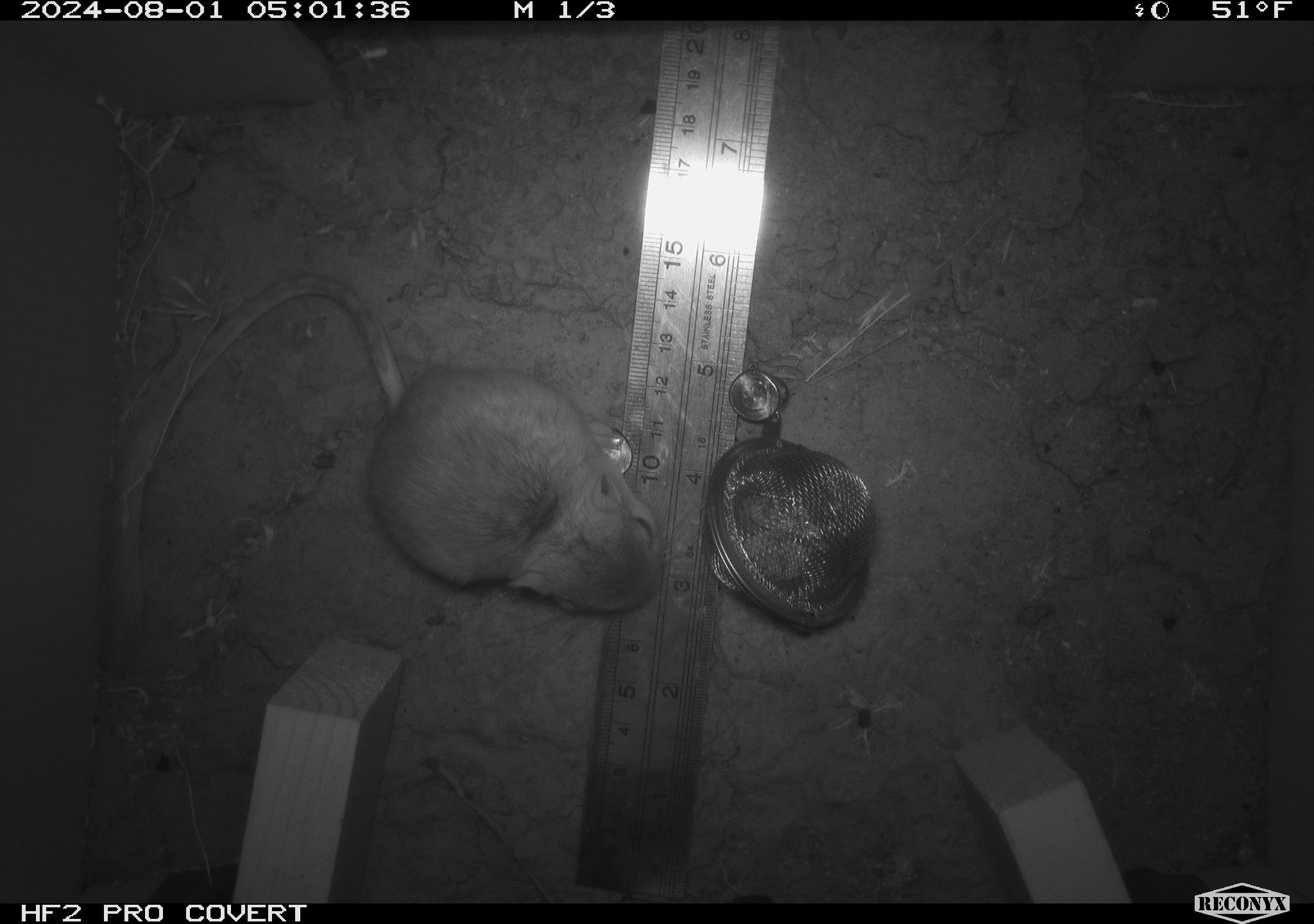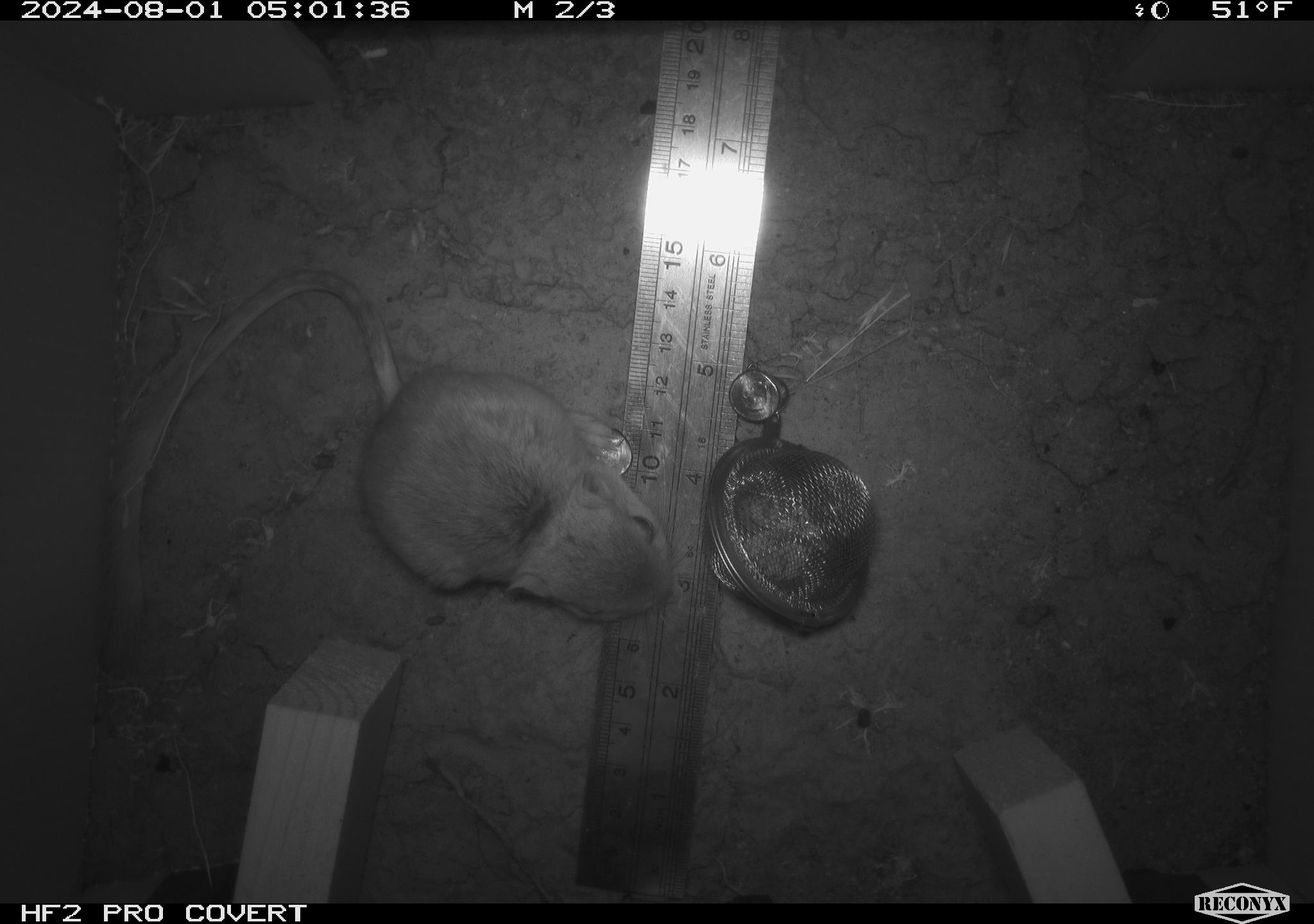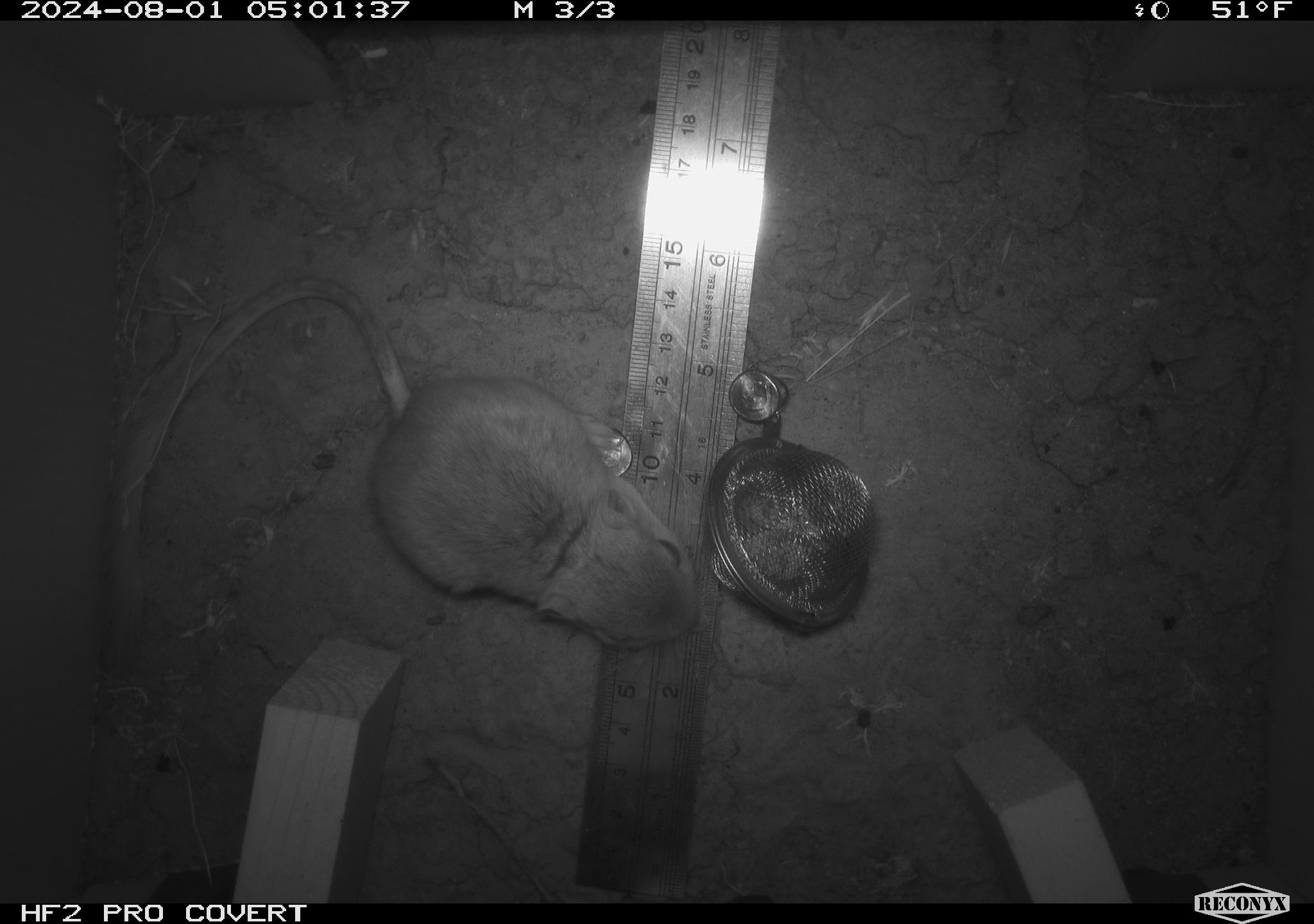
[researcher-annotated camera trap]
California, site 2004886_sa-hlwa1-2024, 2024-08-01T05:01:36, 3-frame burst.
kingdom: Animalia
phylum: Chordata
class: Mammalia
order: Rodentia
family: Heteromyidae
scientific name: Heteromyidae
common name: kangaroo rats and pocket mice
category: heteromyidae family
Heteromyidae family (kangaroo rats and pocket mice) (Heteromyidae).